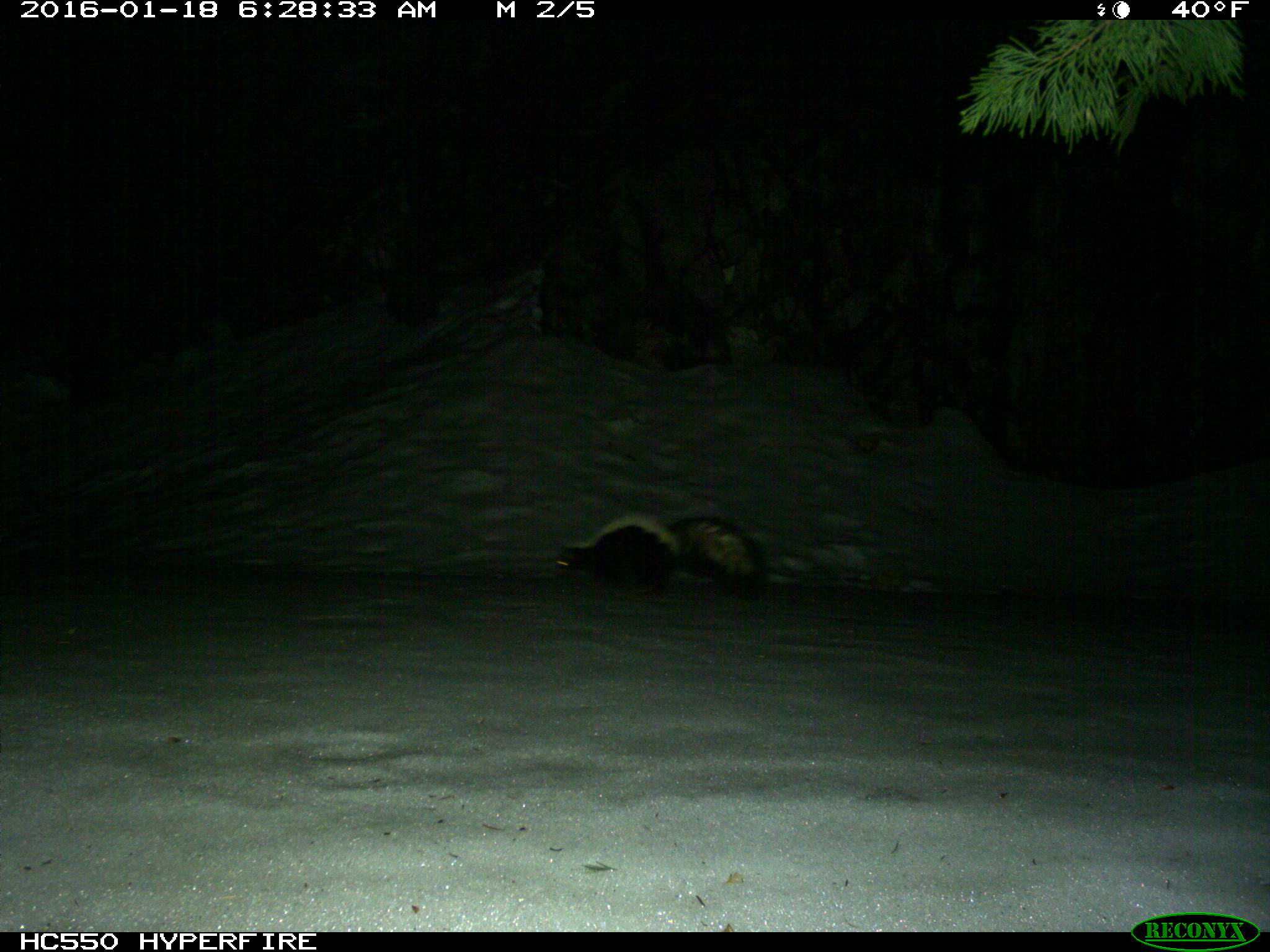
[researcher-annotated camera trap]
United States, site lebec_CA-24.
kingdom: Animalia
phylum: Chordata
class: Mammalia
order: Carnivora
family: Mephitidae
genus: Mephitis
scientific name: Mephitis mephitis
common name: striped skunk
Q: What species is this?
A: Mephitis mephitis (striped skunk).